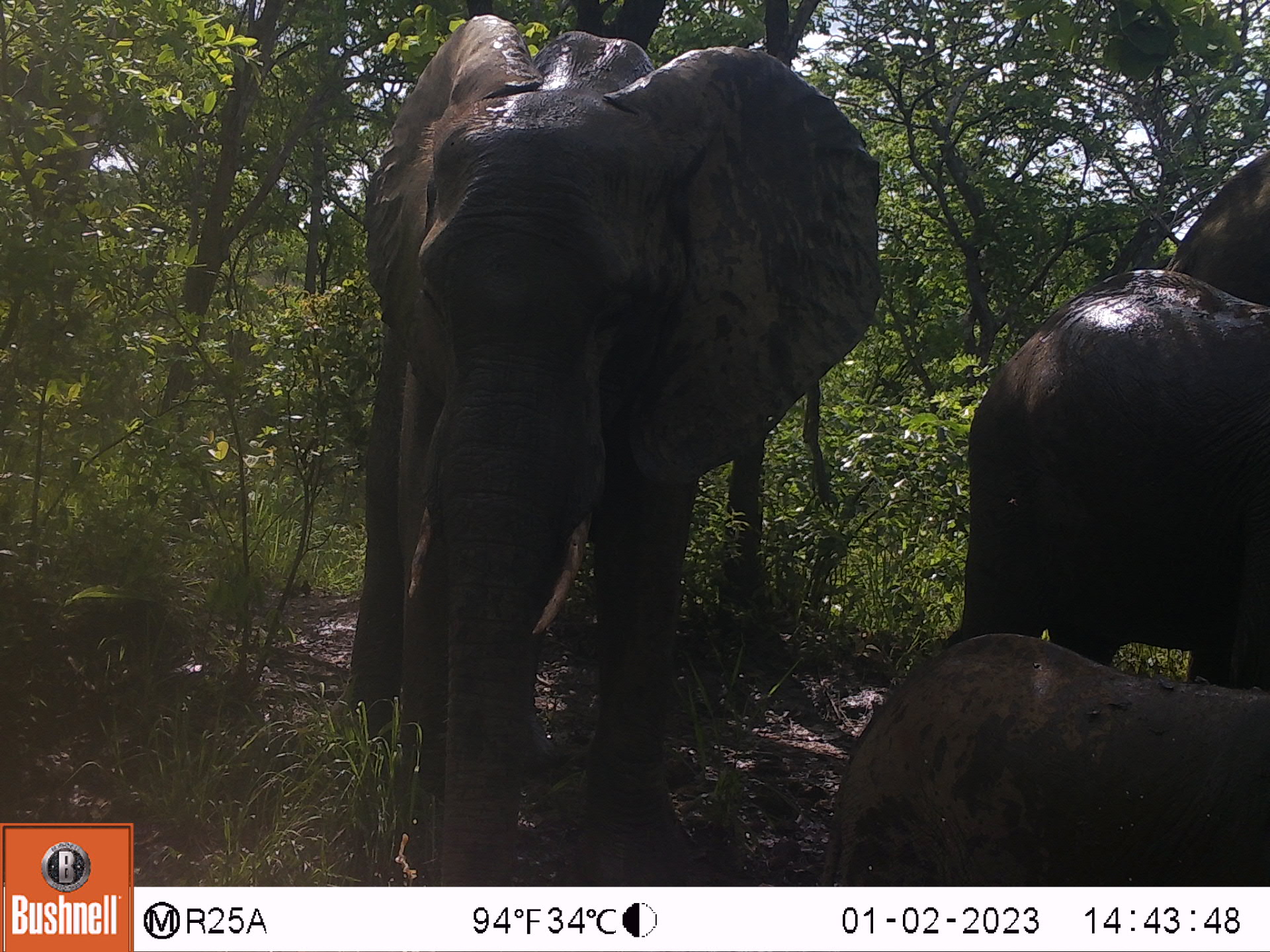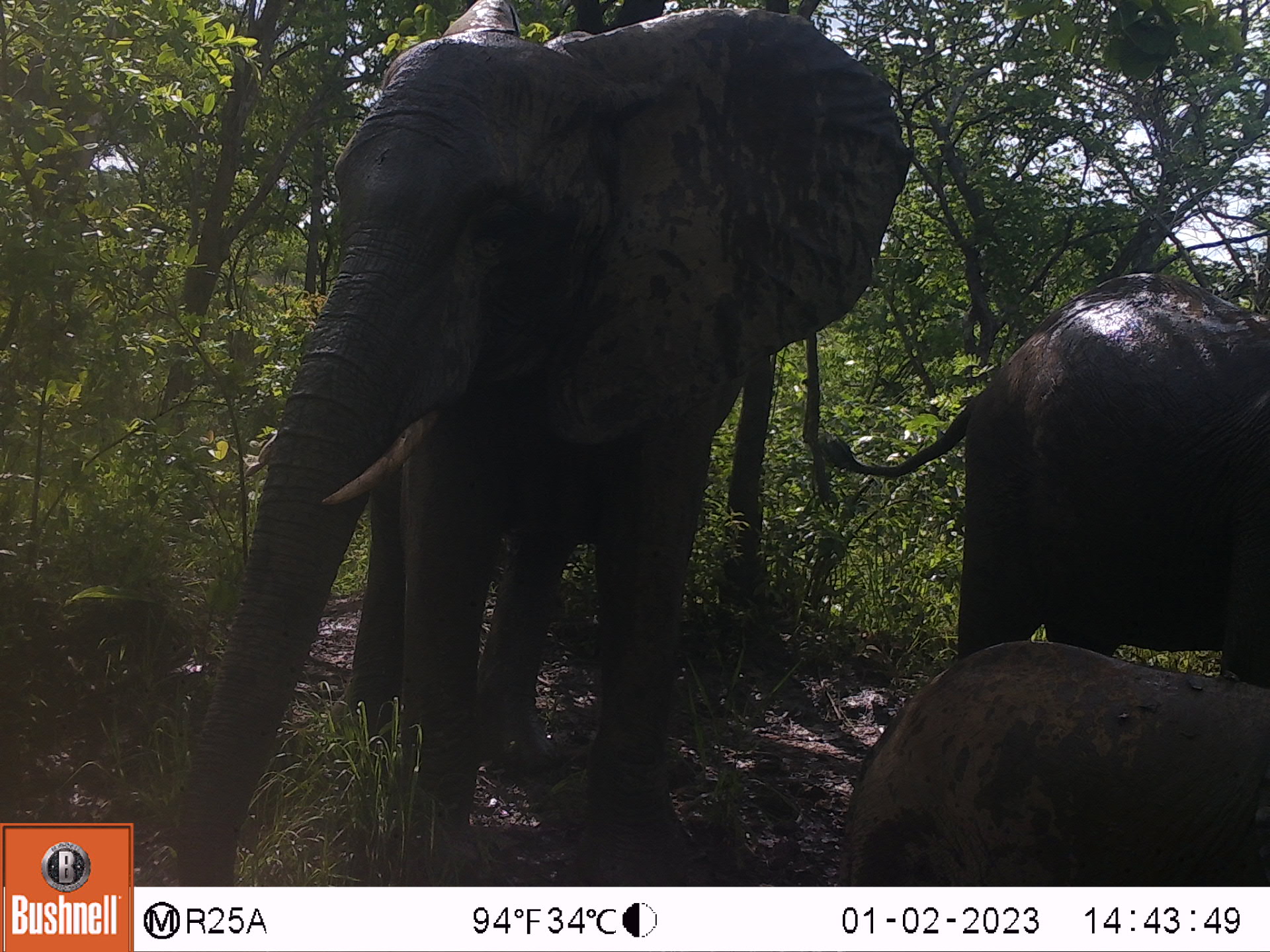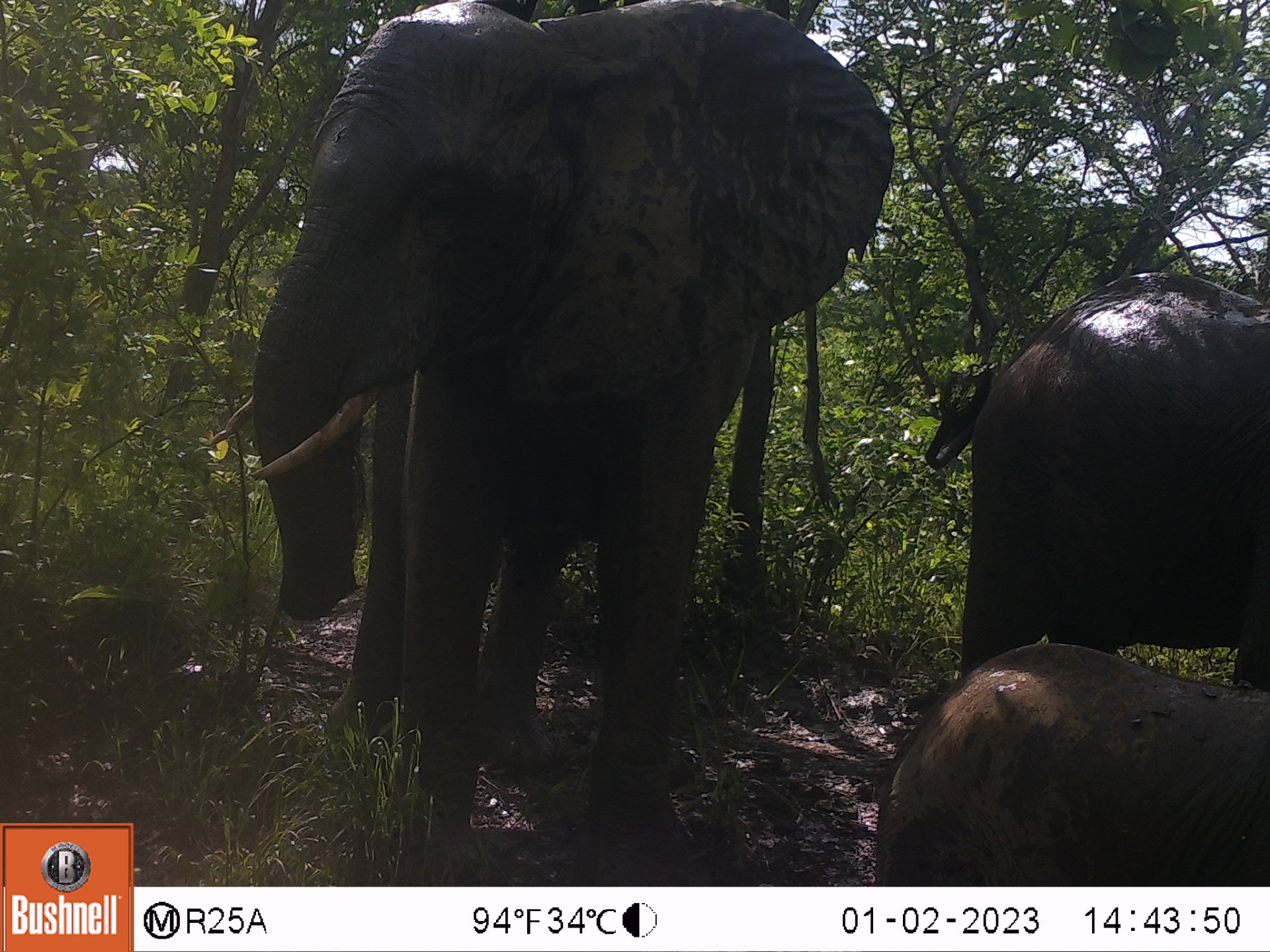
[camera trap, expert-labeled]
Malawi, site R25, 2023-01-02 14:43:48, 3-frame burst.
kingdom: Animalia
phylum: Chordata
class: Mammalia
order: Proboscidea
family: Elephantidae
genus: Loxodonta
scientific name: Loxodonta africana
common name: african savanna elephant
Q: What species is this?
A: African savanna elephant (Loxodonta africana).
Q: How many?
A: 4.